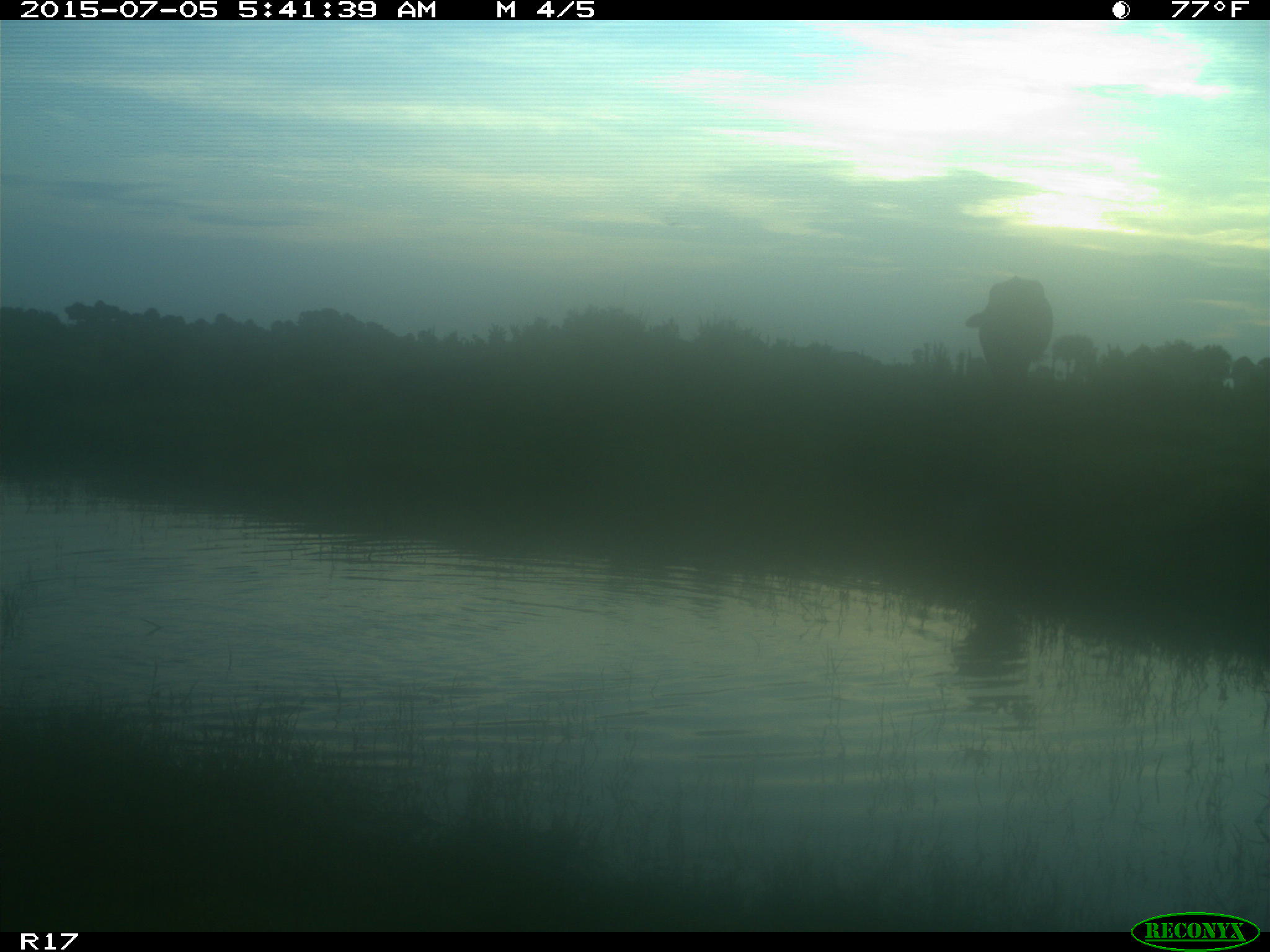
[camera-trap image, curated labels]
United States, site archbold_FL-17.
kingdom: Animalia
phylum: Chordata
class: Mammalia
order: Artiodactyla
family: Bovidae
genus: Bos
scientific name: Bos taurus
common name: domestic cow